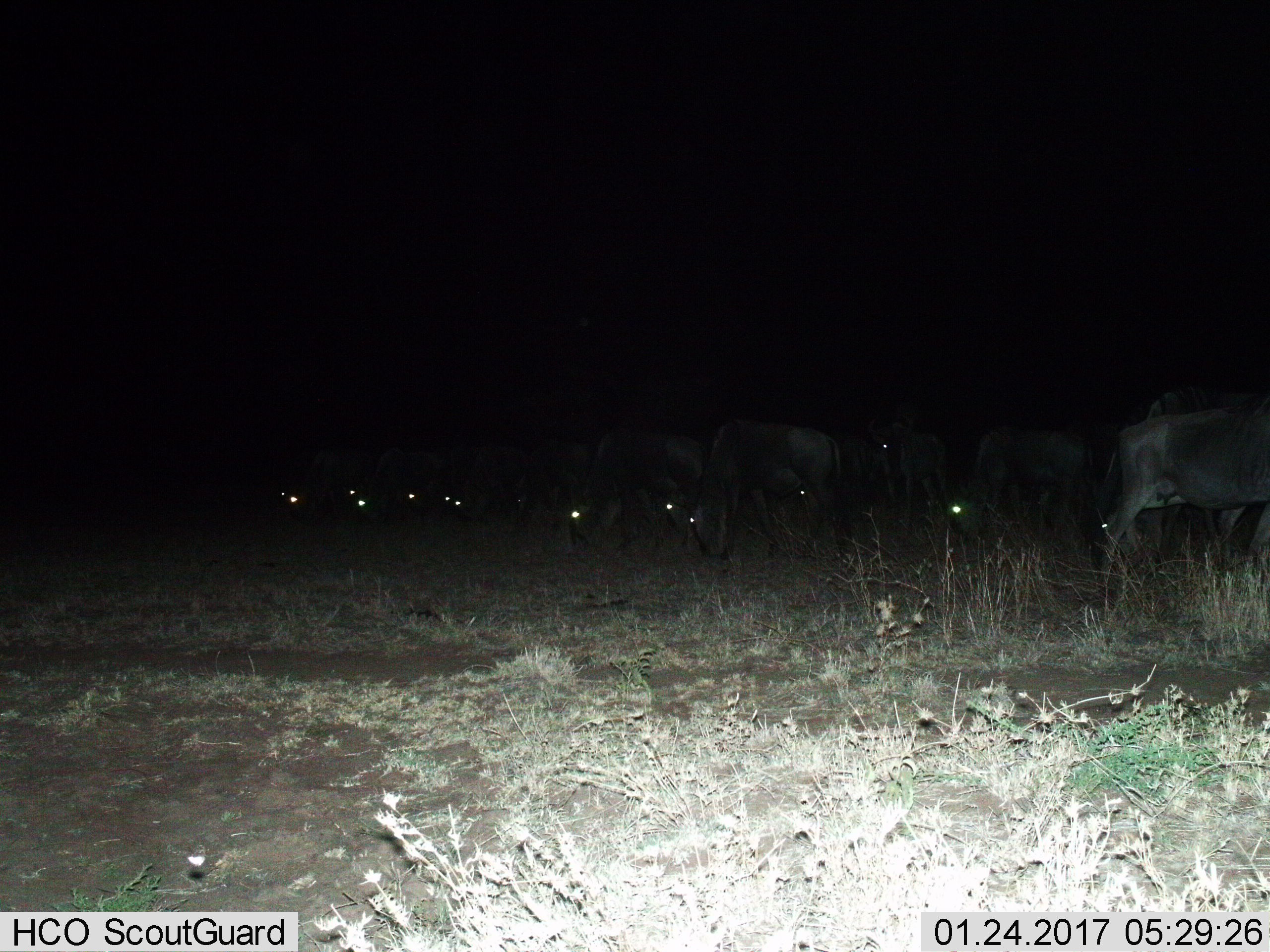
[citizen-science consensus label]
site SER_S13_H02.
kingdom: Animalia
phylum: Chordata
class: Mammalia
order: Artiodactyla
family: Bovidae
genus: Connochaetes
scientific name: Connochaetes taurinus taurinus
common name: blue wildebeest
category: wildebeestblue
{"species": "wildebeestblue (blue wildebeest) (Connochaetes taurinus taurinus)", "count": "11-50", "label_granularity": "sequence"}